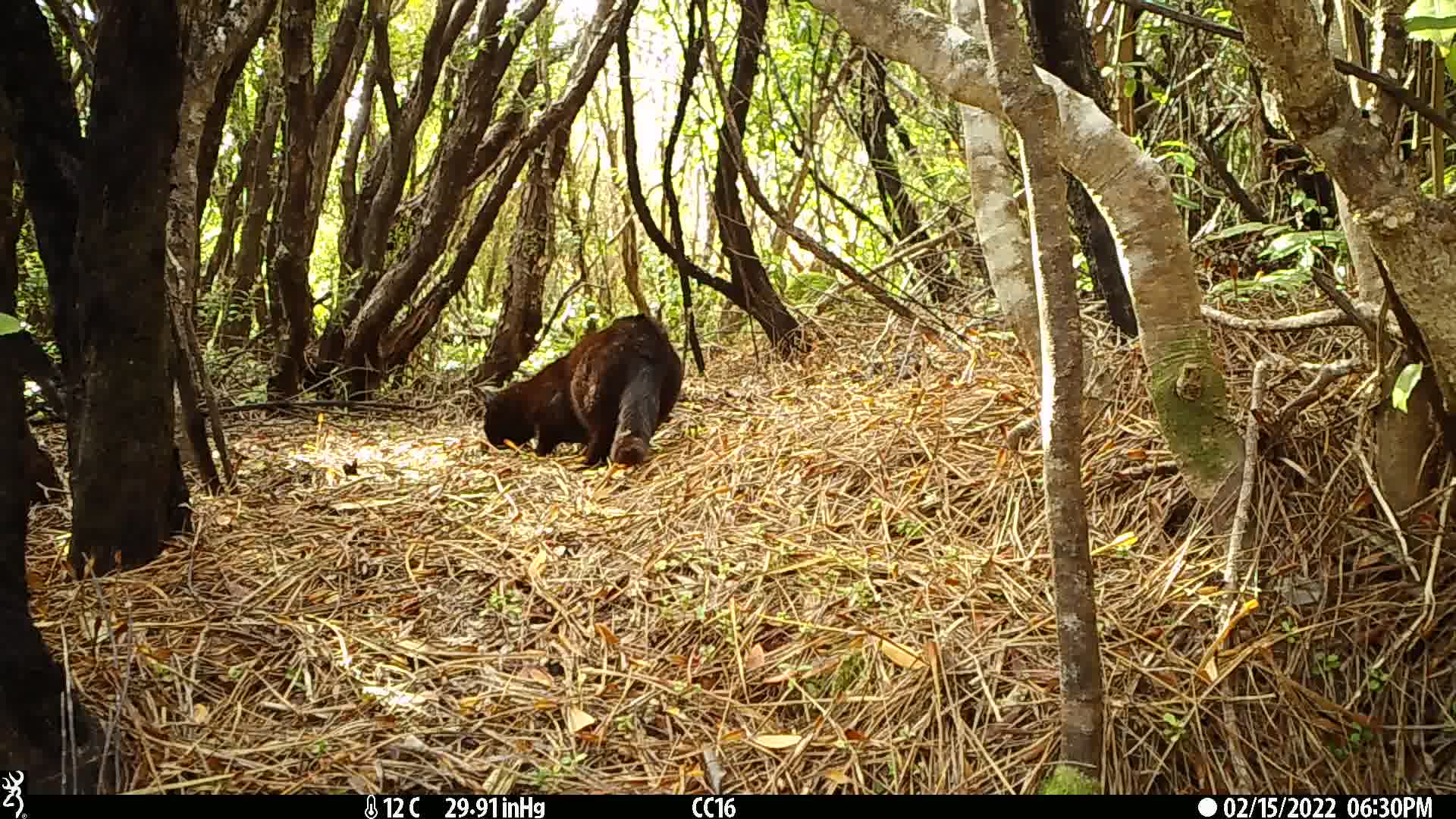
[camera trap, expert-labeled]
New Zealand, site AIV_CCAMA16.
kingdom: Animalia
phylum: Chordata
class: Mammalia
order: Carnivora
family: Felidae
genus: Felis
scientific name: Felis catus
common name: domestic cat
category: cat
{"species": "cat (domestic cat) (Felis catus)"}